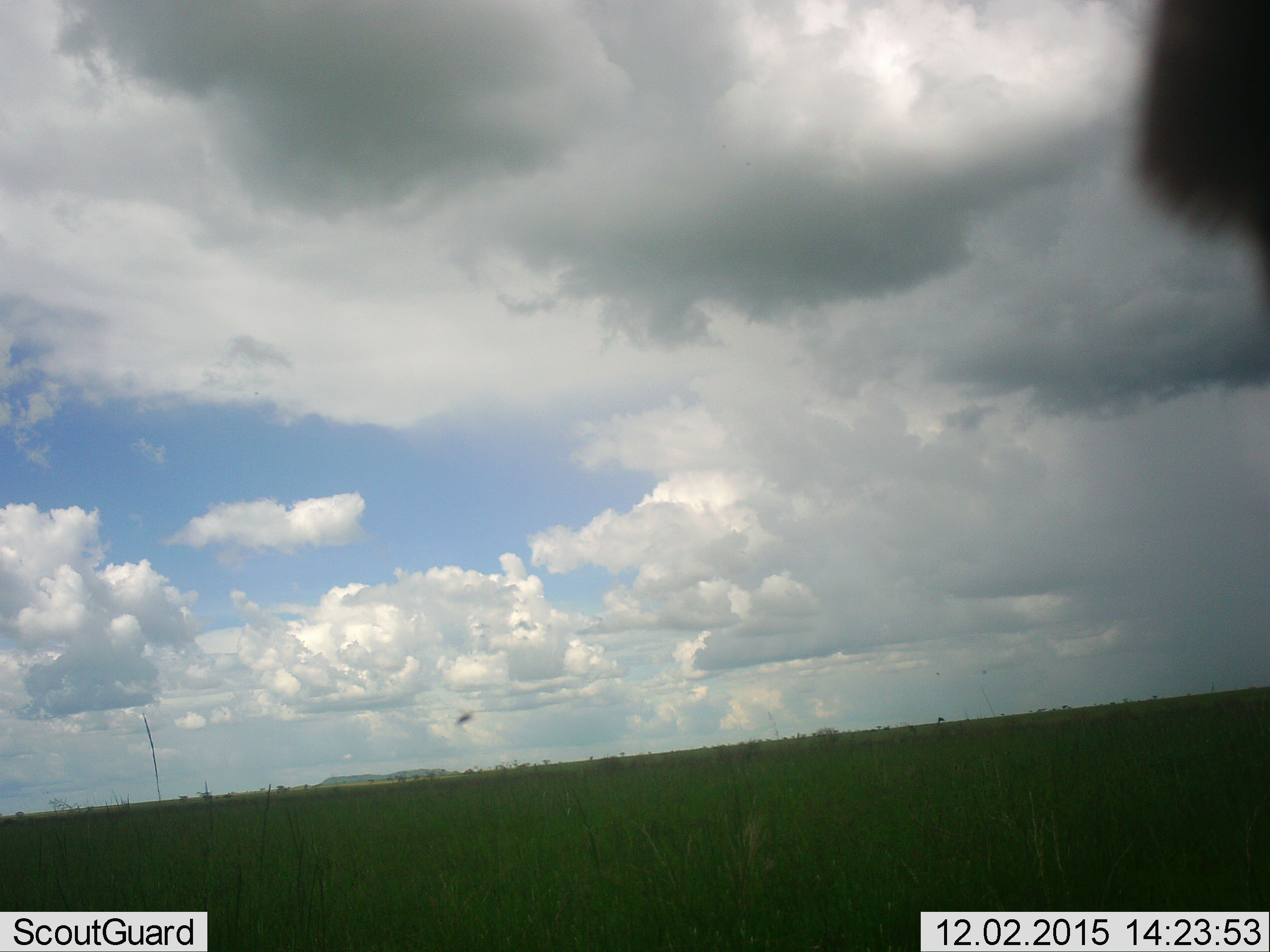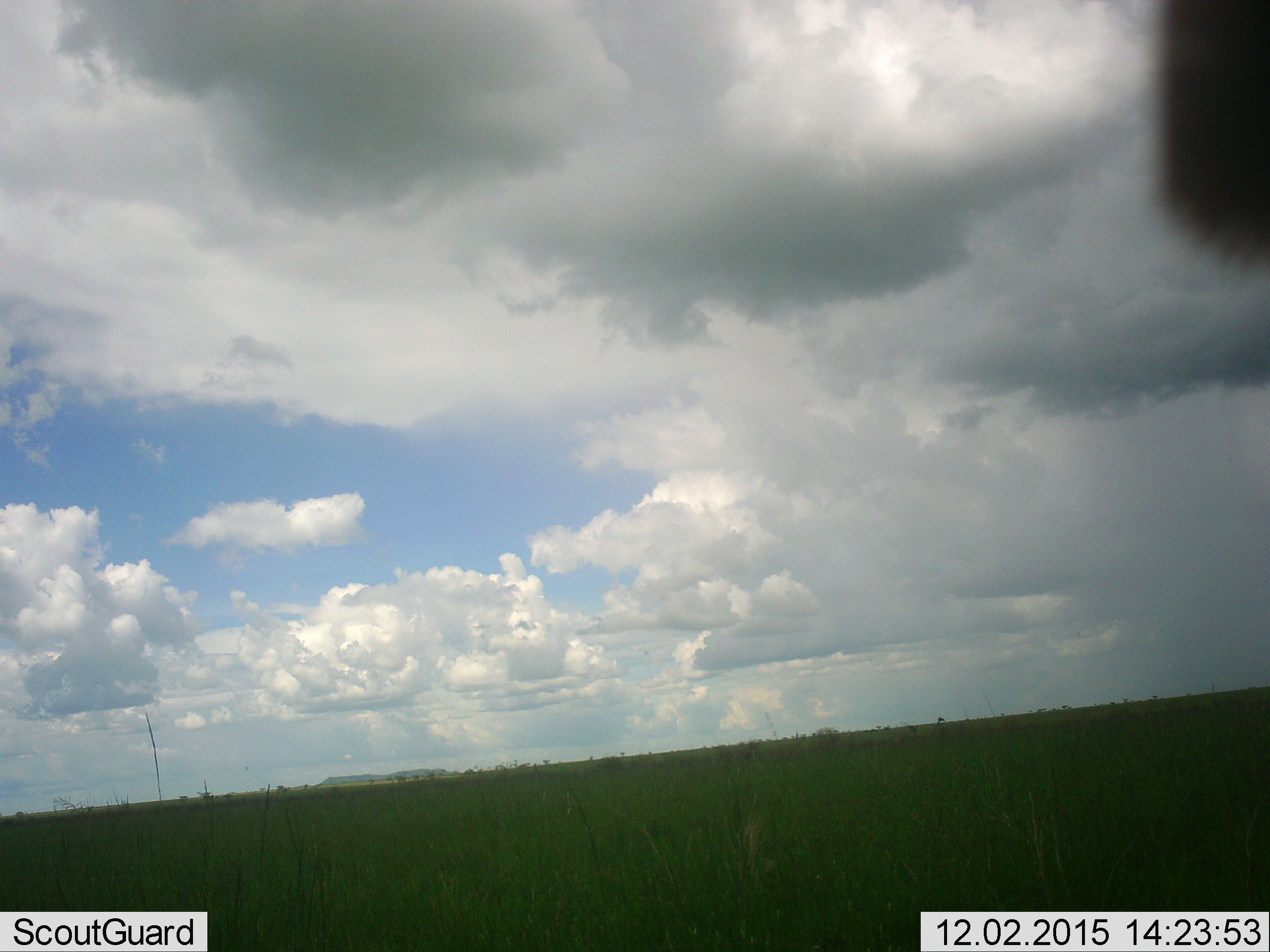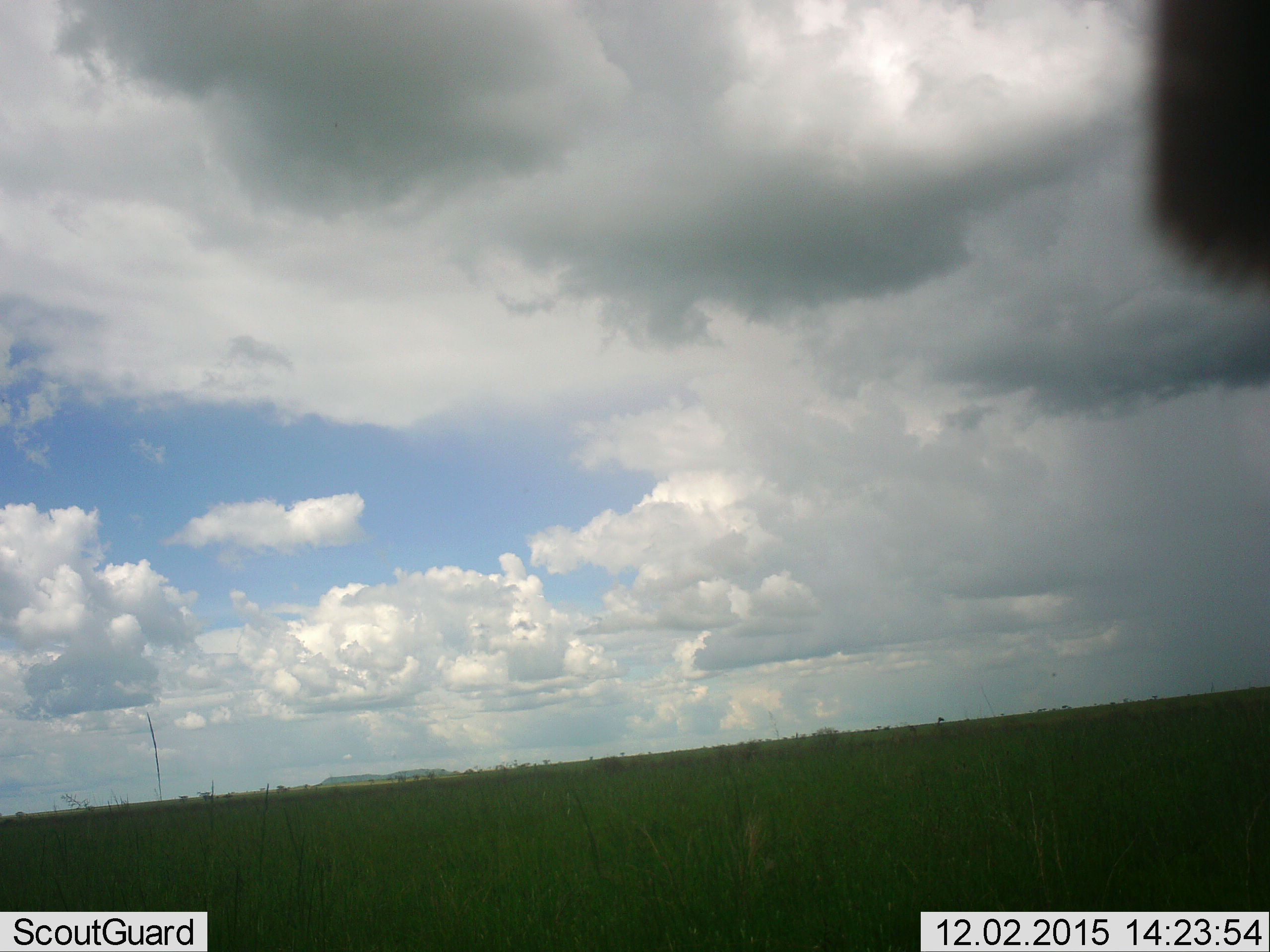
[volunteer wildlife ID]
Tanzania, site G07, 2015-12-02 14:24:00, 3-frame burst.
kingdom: Animalia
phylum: Arthropoda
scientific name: Arthropoda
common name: arthropods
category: insectspider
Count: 1.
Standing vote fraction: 0%.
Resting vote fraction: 0%.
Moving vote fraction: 100%.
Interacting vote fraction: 0%.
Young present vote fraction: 0%.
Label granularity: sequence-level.